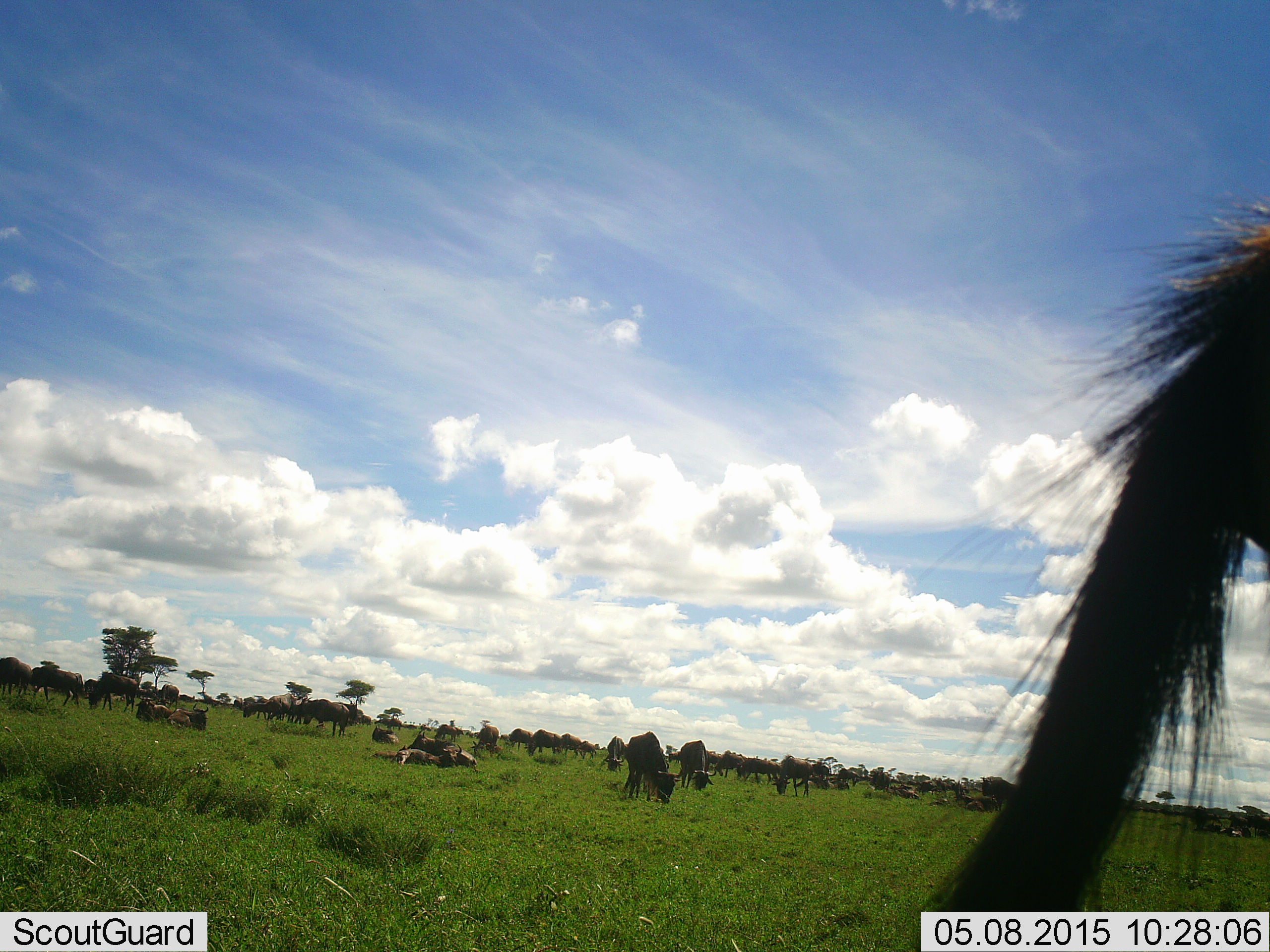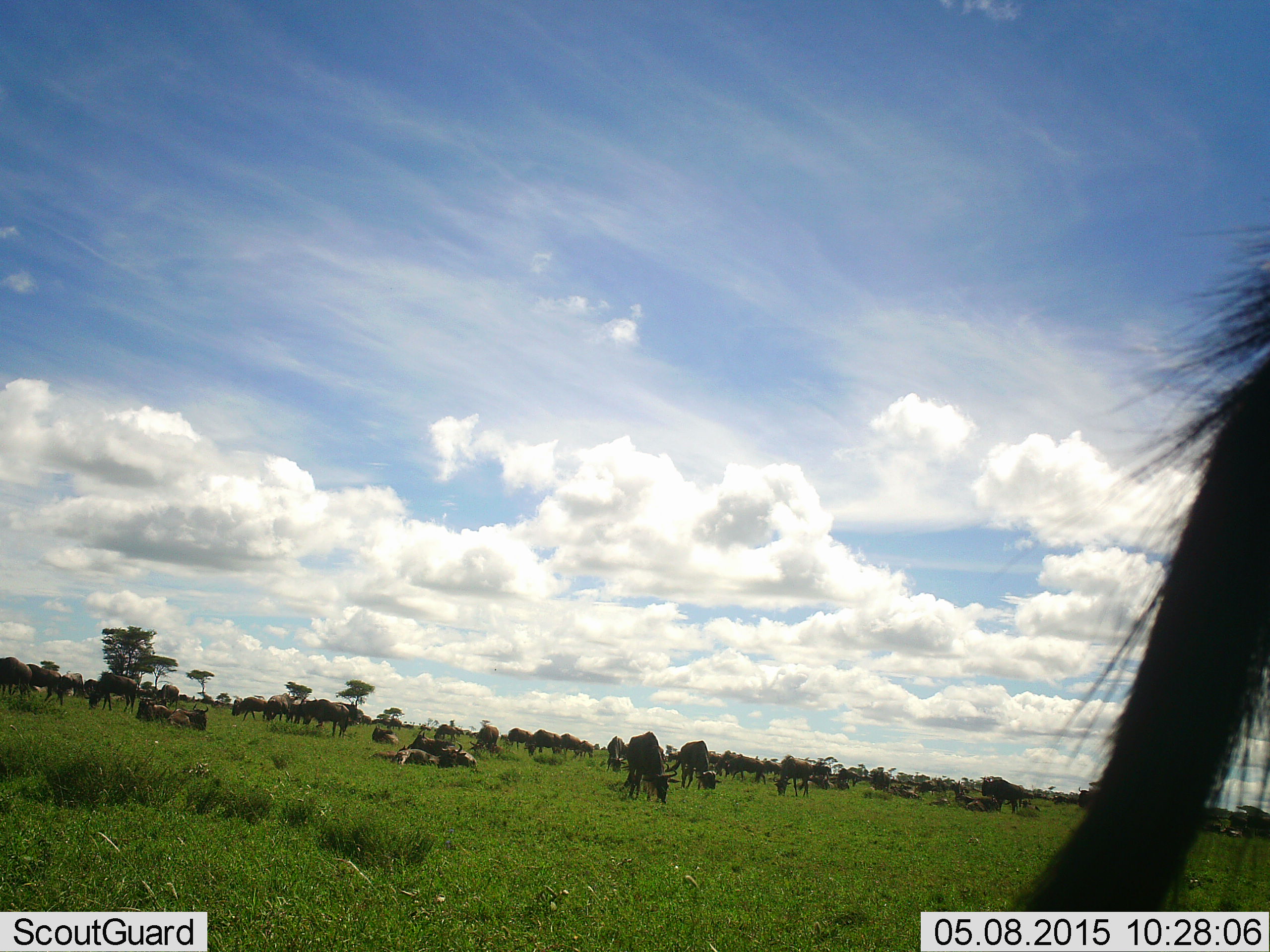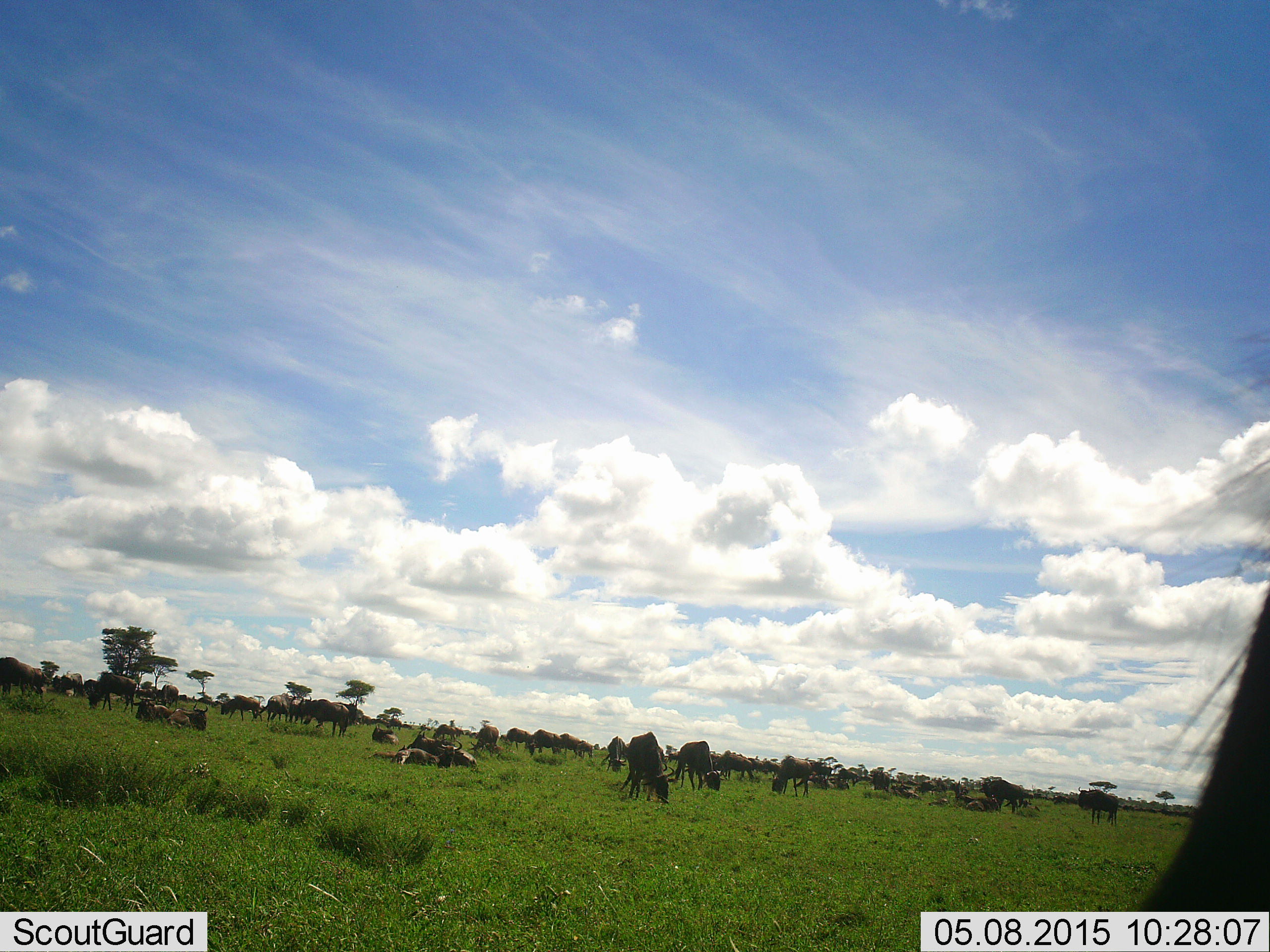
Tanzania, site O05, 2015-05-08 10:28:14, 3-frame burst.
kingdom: Animalia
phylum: Chordata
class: Mammalia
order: Artiodactyla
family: Bovidae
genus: Connochaetes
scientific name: Connochaetes taurinus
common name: blue wildebeest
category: wildebeest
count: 11-50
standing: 60%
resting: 70%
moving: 20%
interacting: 10%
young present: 0%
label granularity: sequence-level